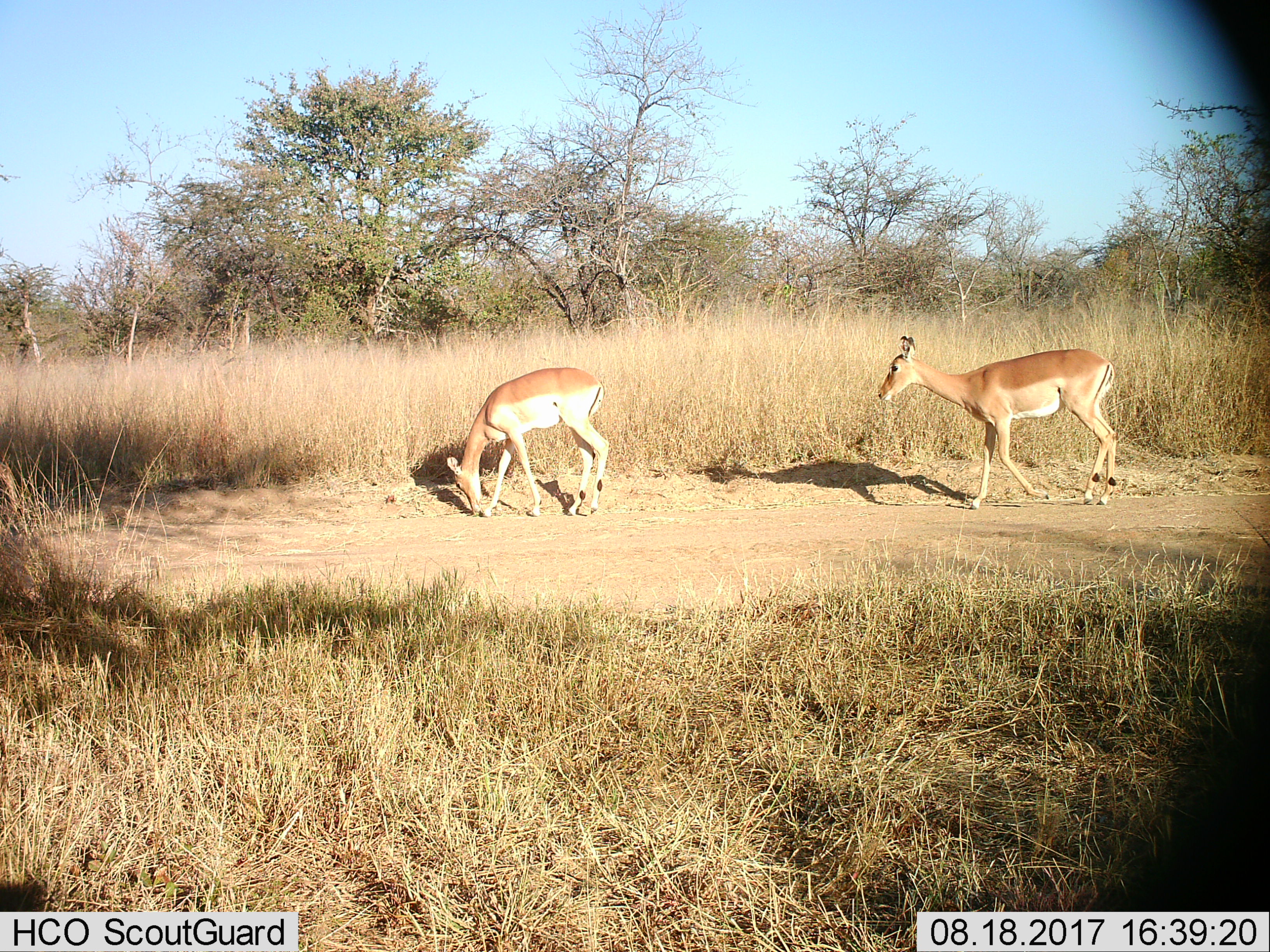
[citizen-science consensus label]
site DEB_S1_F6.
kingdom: Animalia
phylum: Chordata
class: Mammalia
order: Artiodactyla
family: Bovidae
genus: Aepyceros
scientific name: Aepyceros melampus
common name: impala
Impala (Aepyceros melampus), count 2. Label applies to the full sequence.